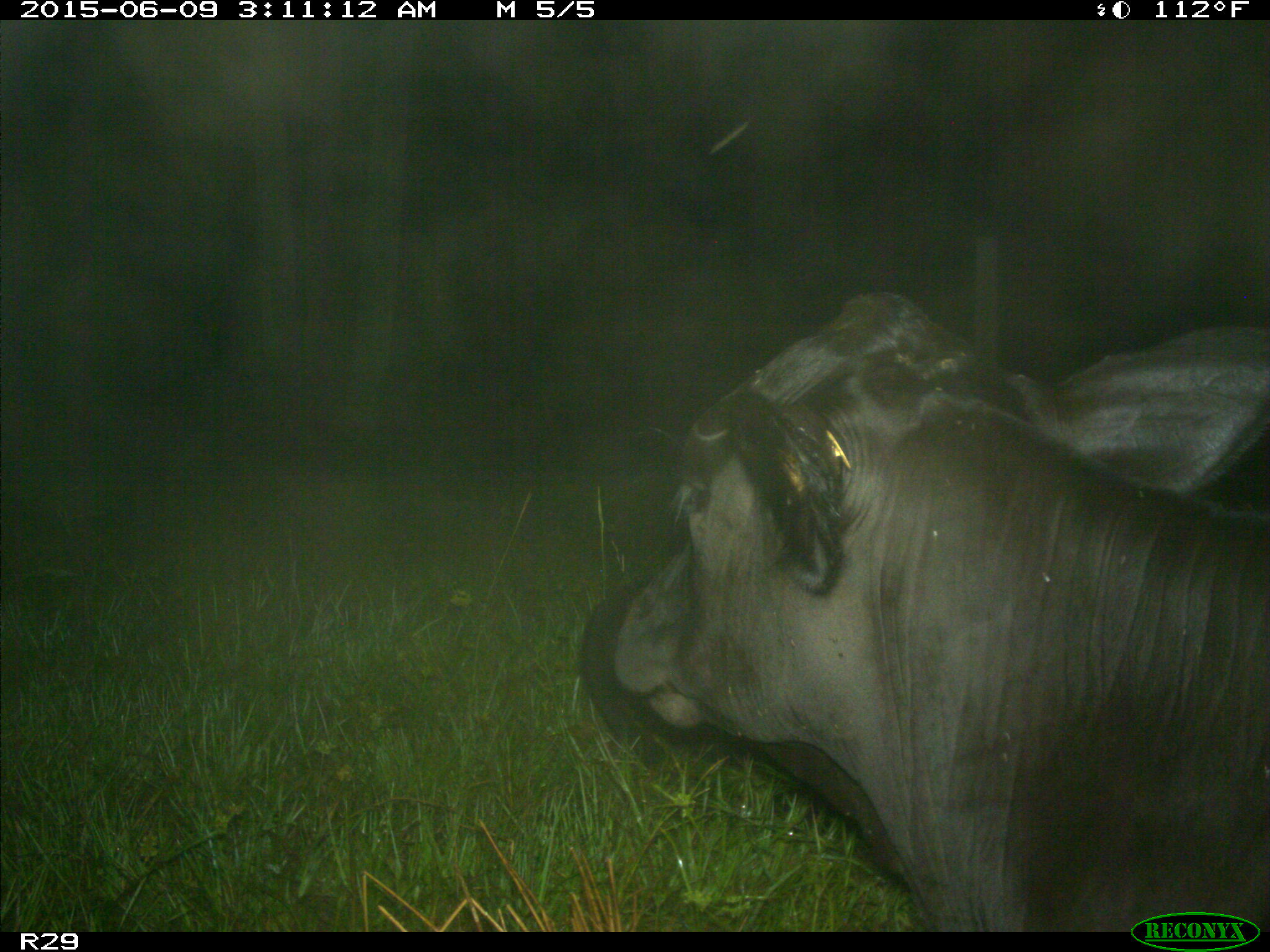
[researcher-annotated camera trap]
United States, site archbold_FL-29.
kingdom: Animalia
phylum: Chordata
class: Mammalia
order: Artiodactyla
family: Bovidae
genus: Bos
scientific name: Bos taurus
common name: domestic cow